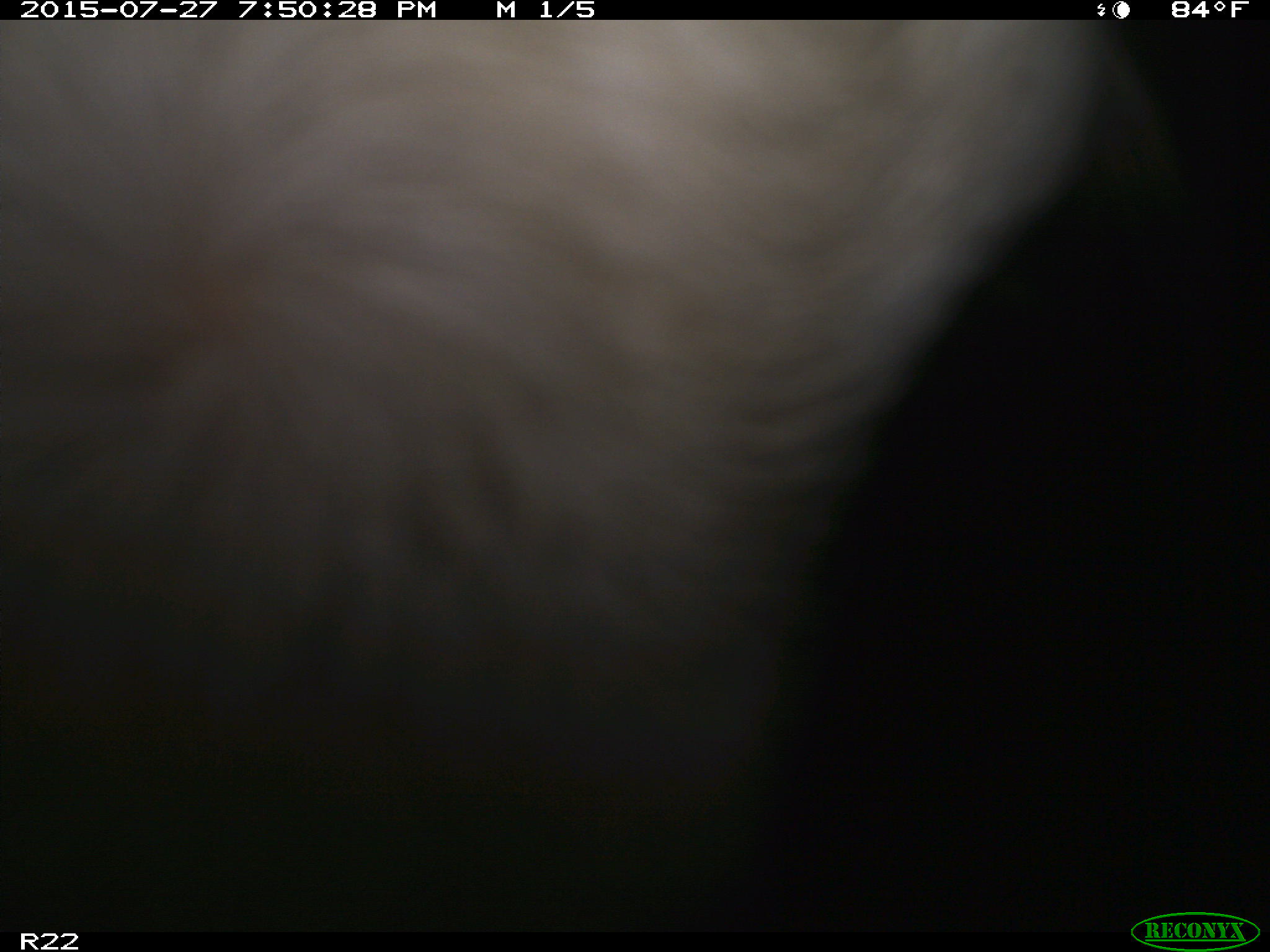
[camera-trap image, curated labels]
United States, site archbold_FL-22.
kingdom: Animalia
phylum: Chordata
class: Mammalia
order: Artiodactyla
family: Bovidae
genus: Bos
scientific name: Bos taurus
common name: domestic cow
Bos taurus (domestic cow).